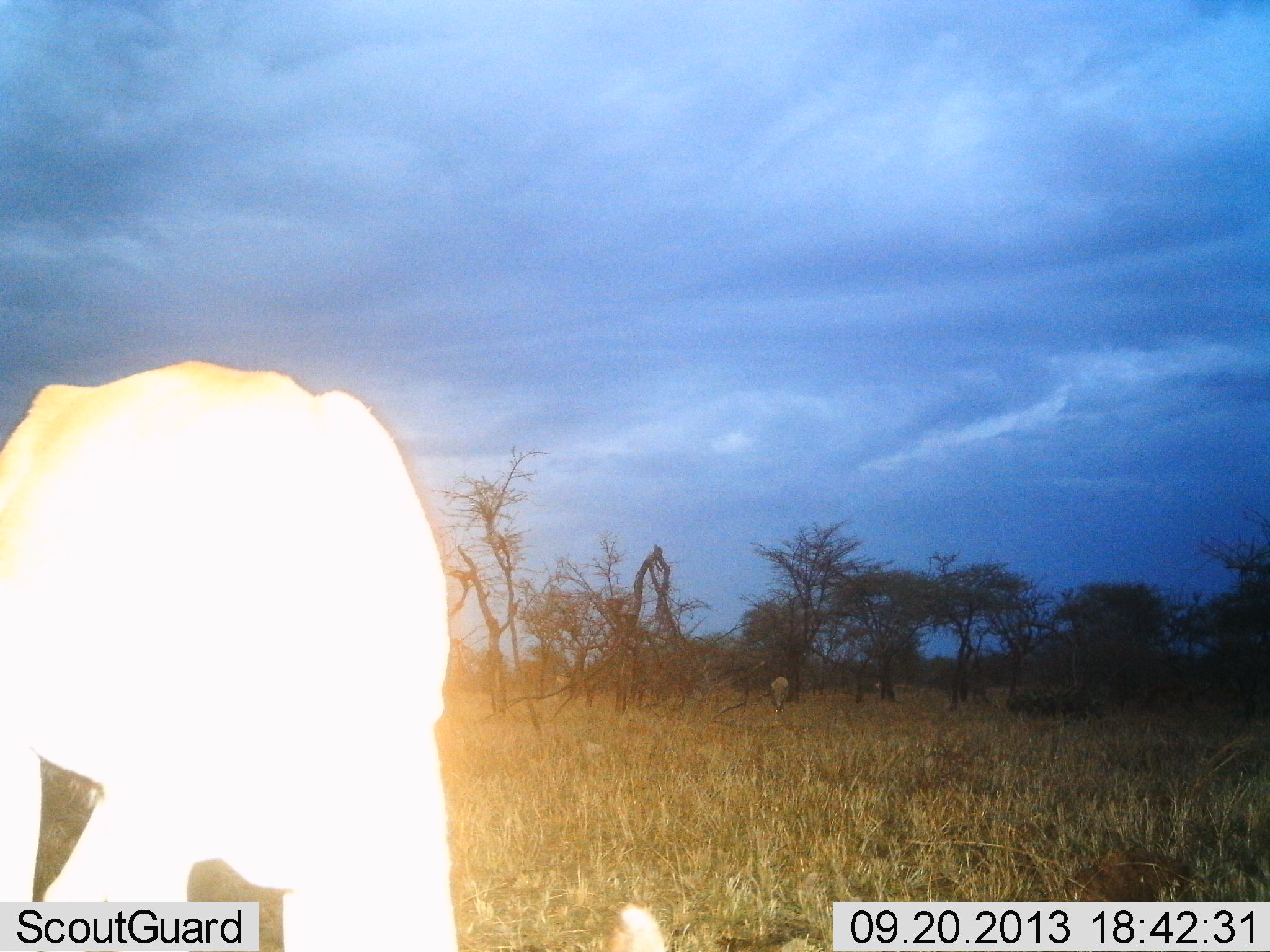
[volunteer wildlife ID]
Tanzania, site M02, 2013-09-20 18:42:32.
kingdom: Animalia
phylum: Chordata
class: Mammalia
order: Artiodactyla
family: Bovidae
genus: Aepyceros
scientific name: Aepyceros melampus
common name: impala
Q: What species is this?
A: Impala (Aepyceros melampus).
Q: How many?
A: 1.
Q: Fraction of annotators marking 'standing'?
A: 17%.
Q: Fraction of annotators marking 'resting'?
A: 0%.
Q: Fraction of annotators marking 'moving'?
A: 0%.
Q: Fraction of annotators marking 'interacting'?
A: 0%.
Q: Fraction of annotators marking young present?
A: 0%.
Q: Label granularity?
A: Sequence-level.